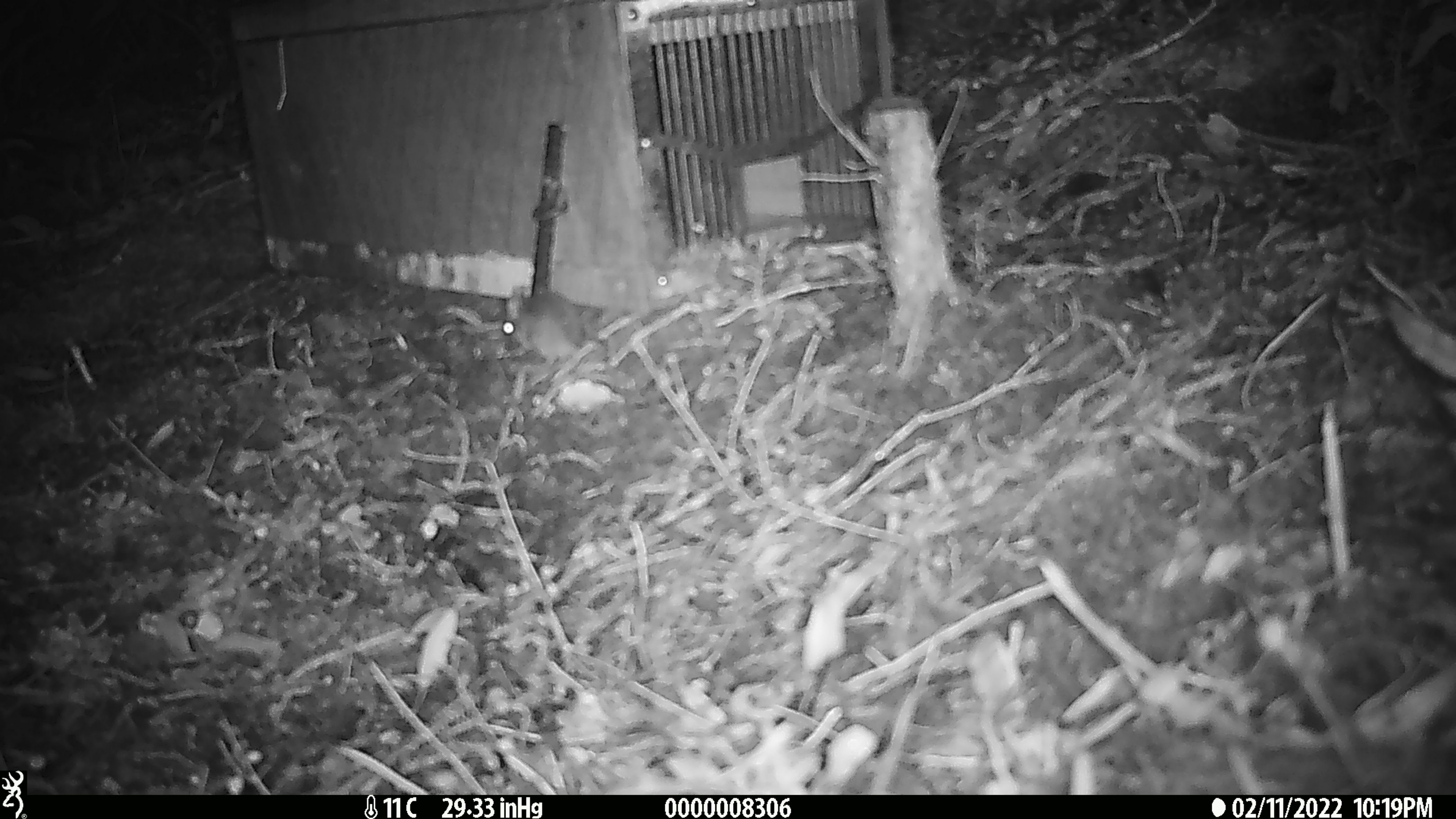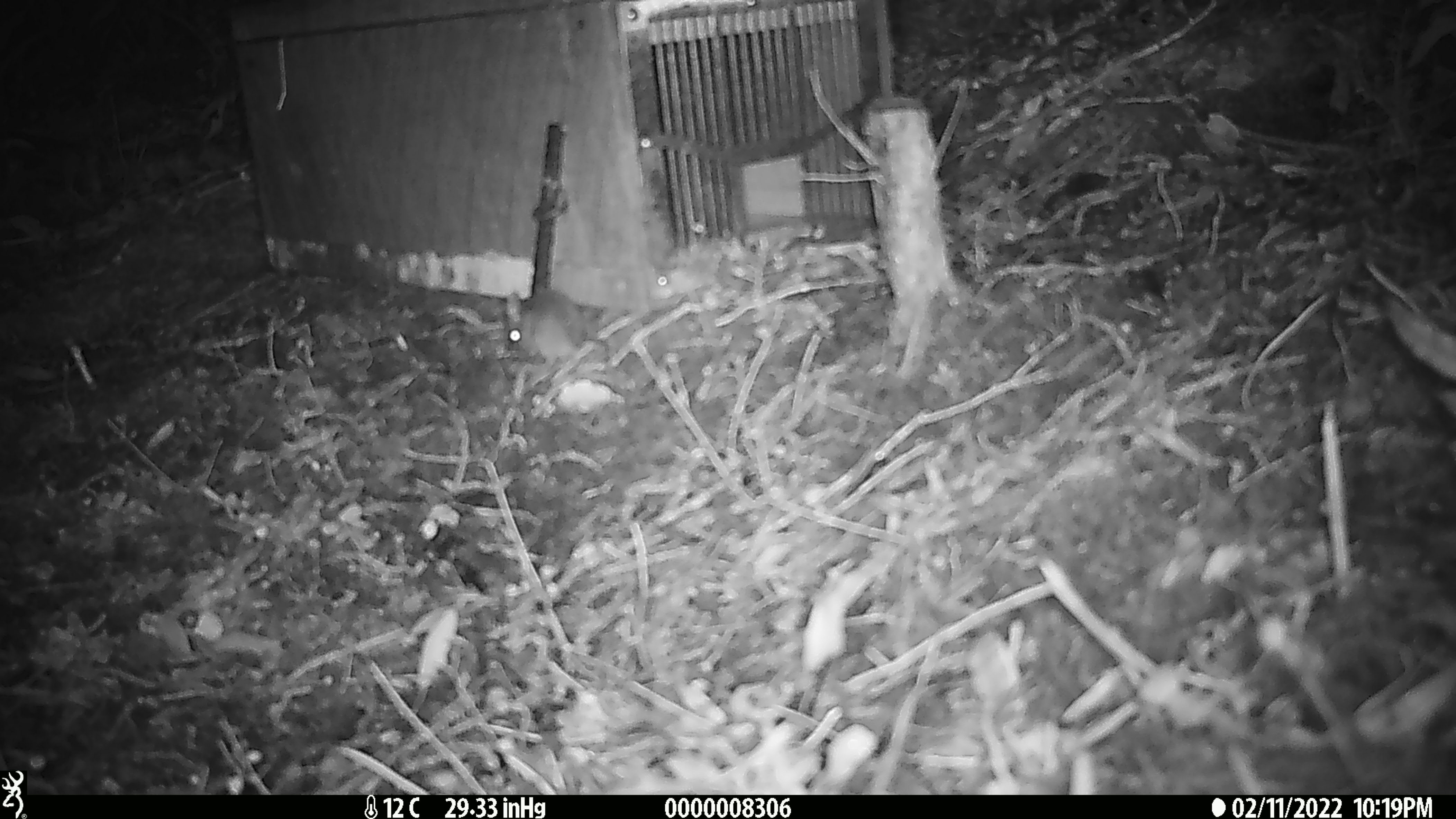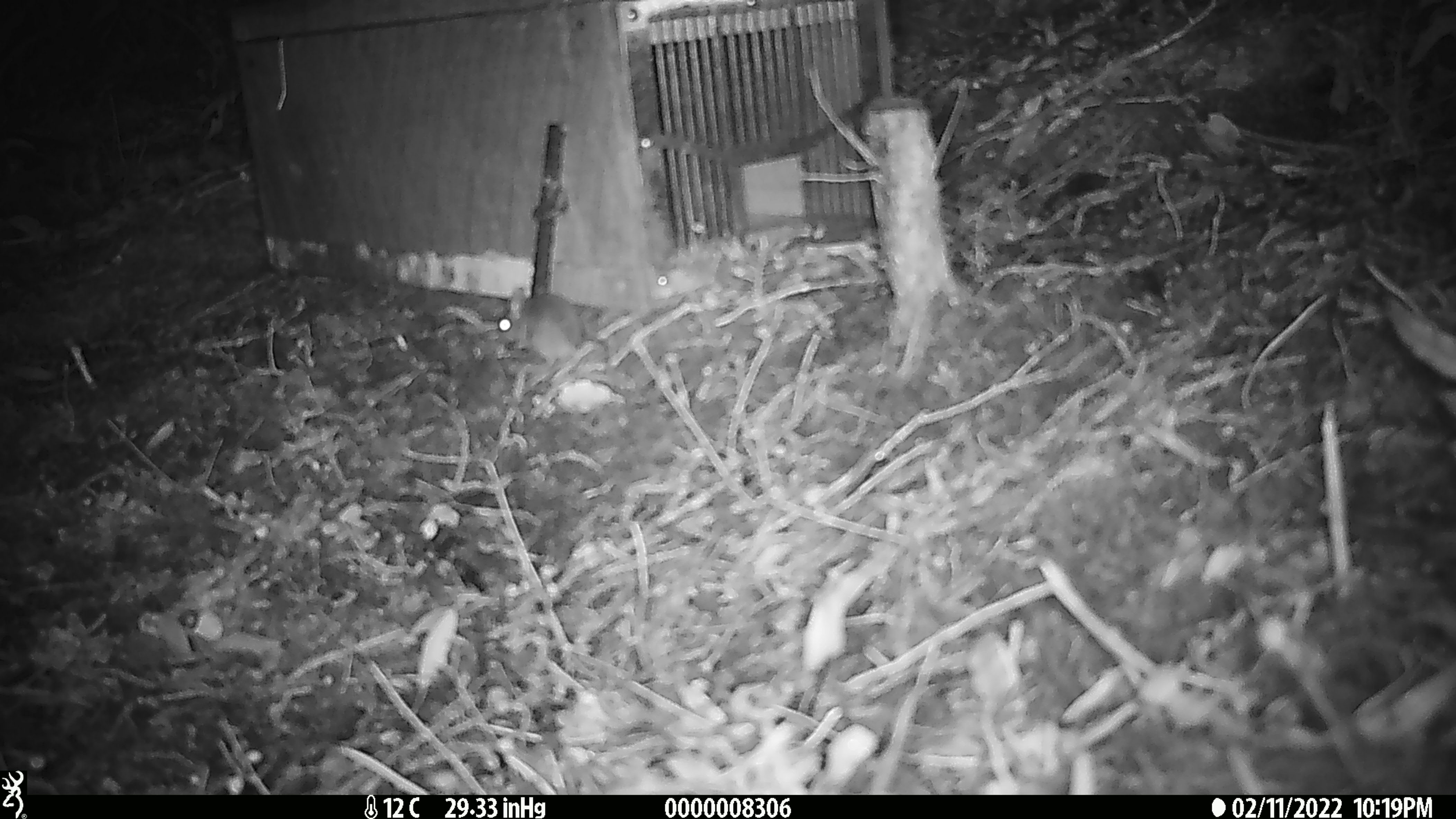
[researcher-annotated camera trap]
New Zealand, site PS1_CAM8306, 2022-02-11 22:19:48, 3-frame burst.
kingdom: Animalia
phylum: Chordata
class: Mammalia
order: Rodentia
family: Muridae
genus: Mus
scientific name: Mus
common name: mouse